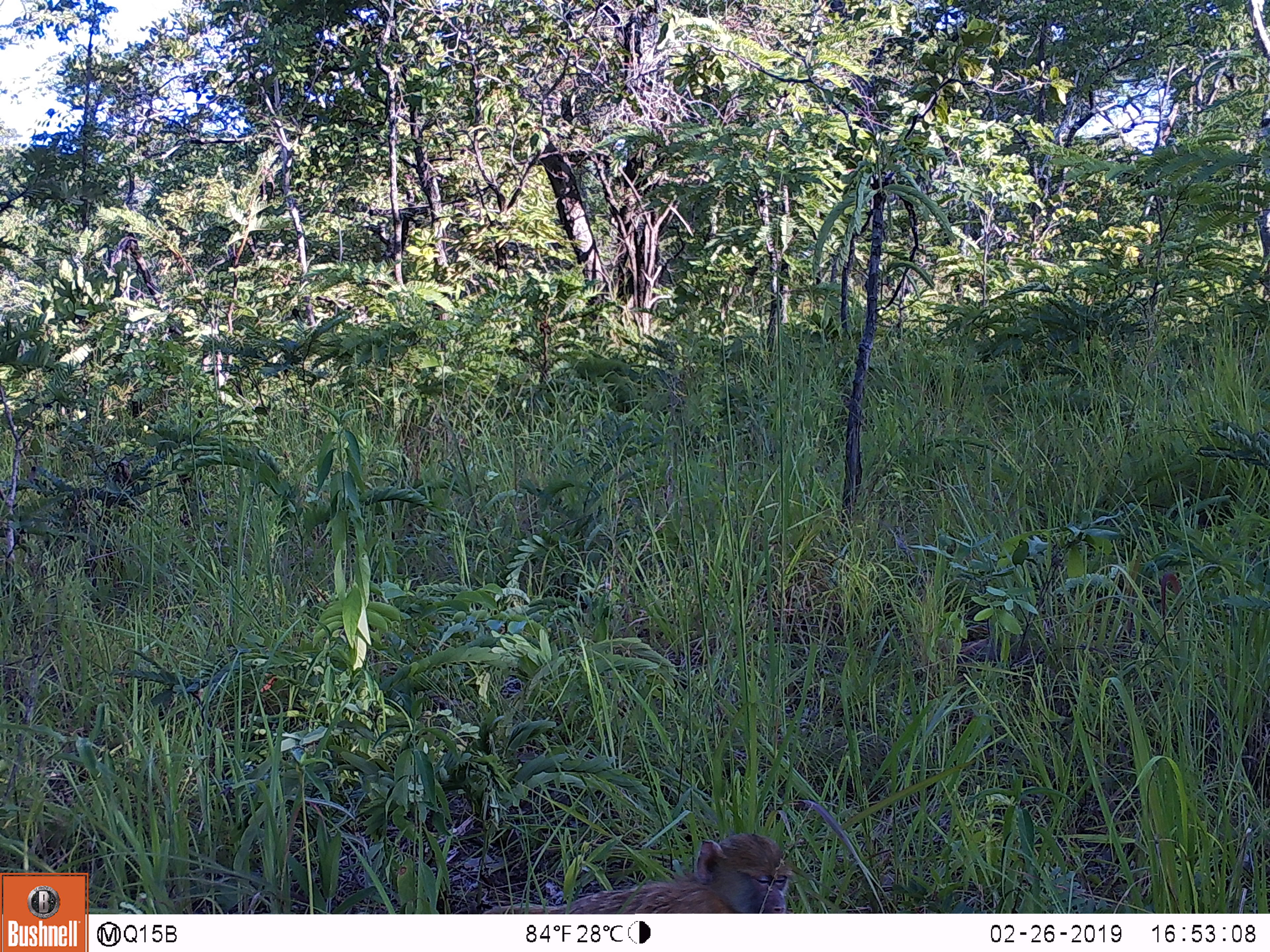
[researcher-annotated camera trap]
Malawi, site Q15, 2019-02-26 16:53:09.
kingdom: Animalia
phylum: Chordata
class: Mammalia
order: Primates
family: Cercopithecidae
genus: Papio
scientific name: Papio cynocephalus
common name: yellow baboon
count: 1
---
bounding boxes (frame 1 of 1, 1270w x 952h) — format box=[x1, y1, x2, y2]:
yellow baboon: box=[472, 820, 818, 910]